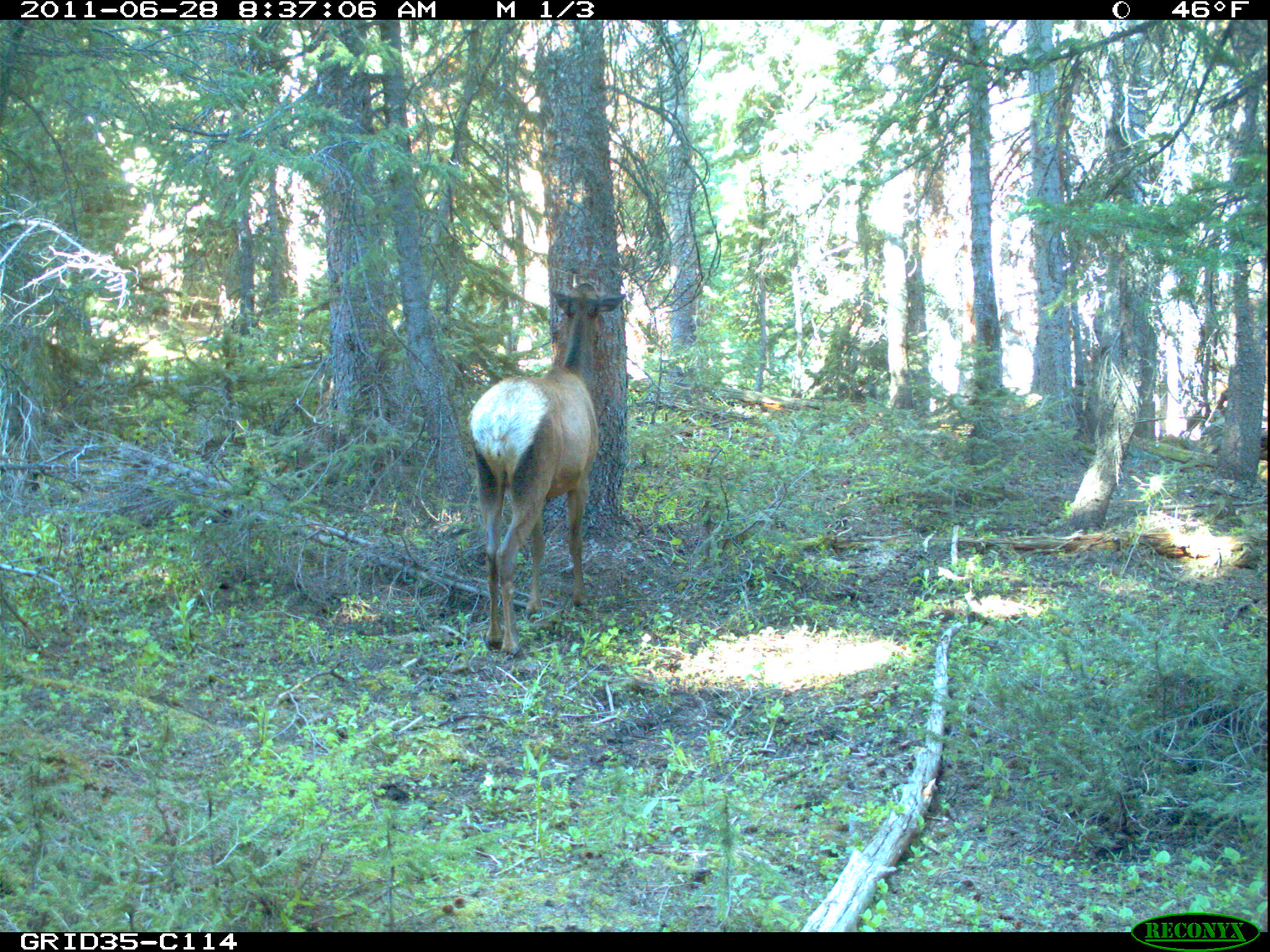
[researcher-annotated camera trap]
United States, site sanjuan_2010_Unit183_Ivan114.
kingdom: Animalia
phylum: Chordata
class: Mammalia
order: Artiodactyla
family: Cervidae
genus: Cervus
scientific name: Cervus elaphus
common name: red deer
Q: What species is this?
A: Cervus elaphus (red deer).